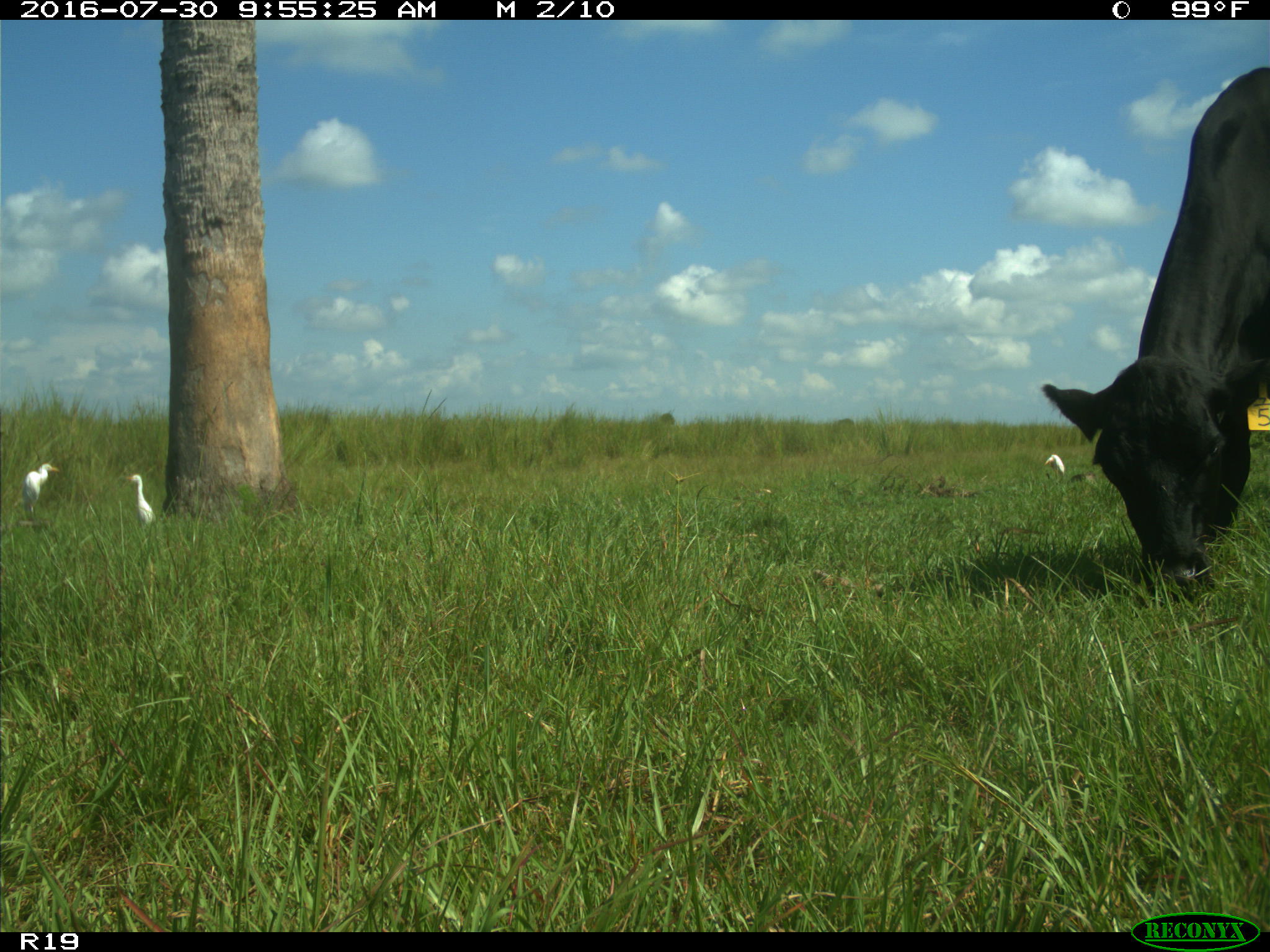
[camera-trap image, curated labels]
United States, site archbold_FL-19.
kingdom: Animalia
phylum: Chordata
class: Mammalia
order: Artiodactyla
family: Bovidae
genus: Bos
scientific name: Bos taurus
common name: domestic cow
Bos taurus (domestic cow).